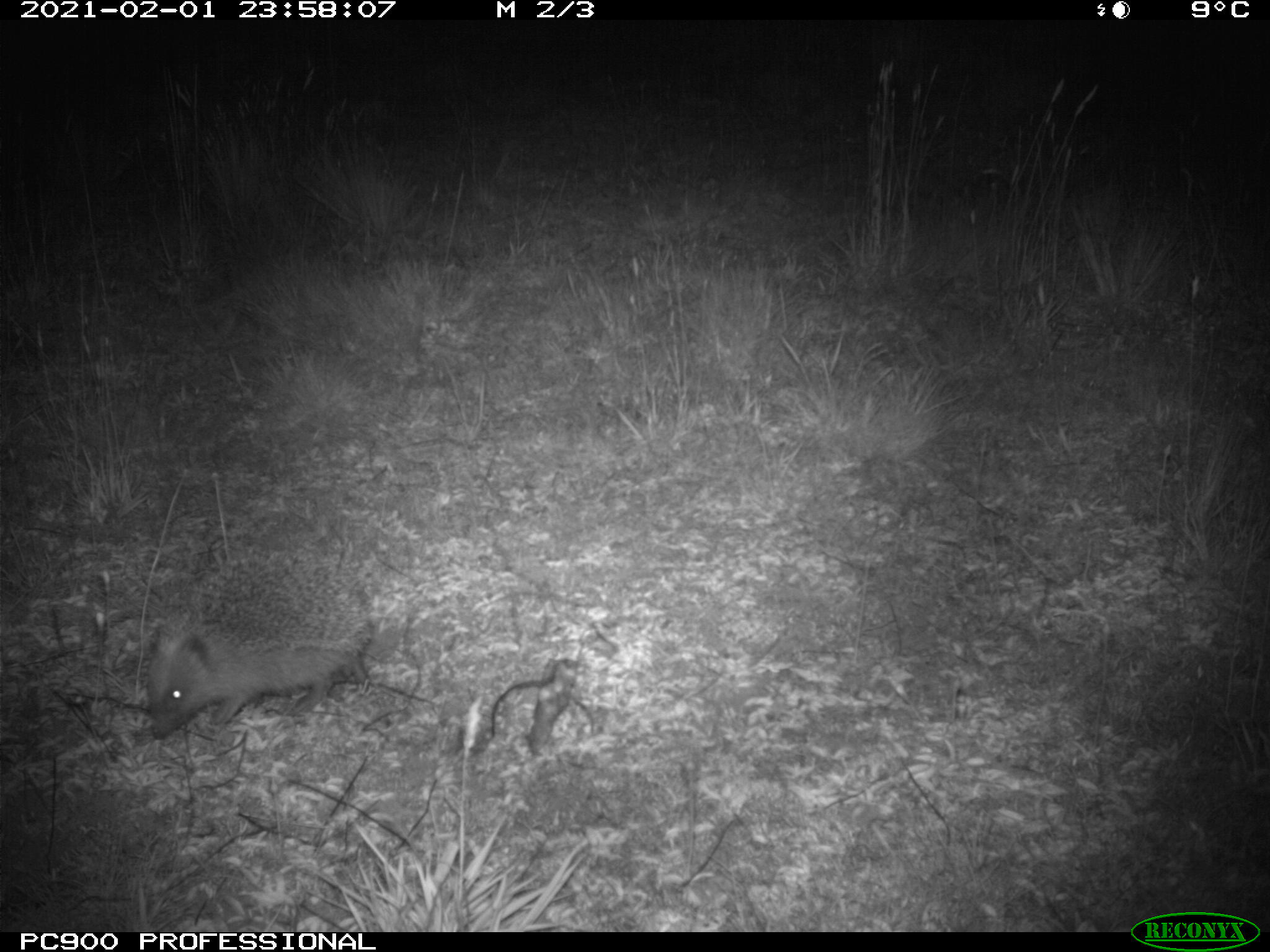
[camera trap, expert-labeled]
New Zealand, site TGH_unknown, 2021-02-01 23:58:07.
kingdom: Animalia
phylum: Chordata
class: Mammalia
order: Eulipotyphla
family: Erinaceidae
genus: Erinaceus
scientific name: Erinaceus europaeus europaeus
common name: european hedgehog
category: hedgehog